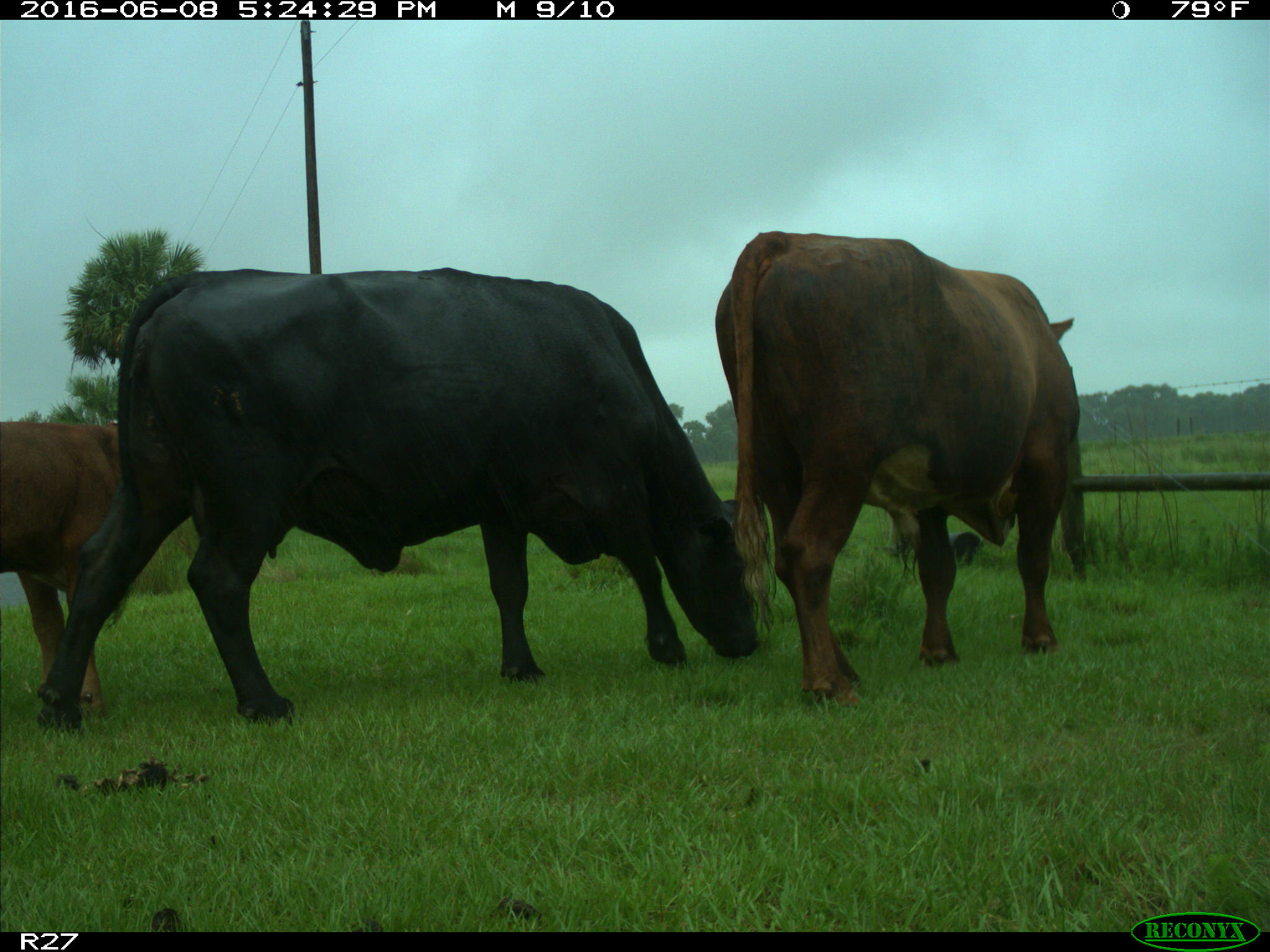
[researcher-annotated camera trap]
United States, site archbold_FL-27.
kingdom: Animalia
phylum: Chordata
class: Mammalia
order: Artiodactyla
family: Bovidae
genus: Bos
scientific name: Bos taurus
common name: domestic cow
Bos taurus (domestic cow).